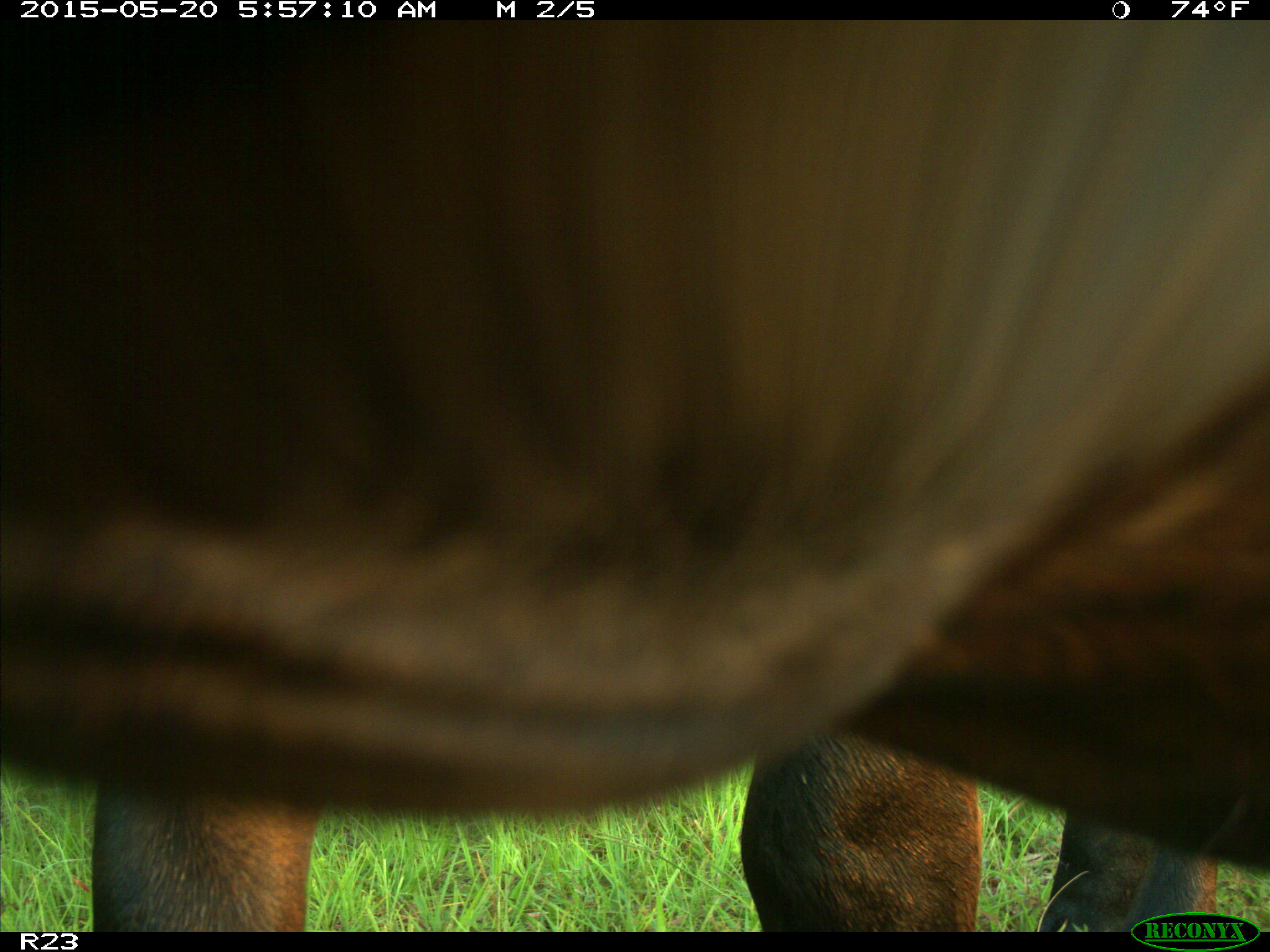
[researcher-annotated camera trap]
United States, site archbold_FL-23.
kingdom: Animalia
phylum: Chordata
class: Mammalia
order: Artiodactyla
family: Bovidae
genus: Bos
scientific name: Bos taurus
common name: domestic cow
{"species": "Bos taurus (domestic cow)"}